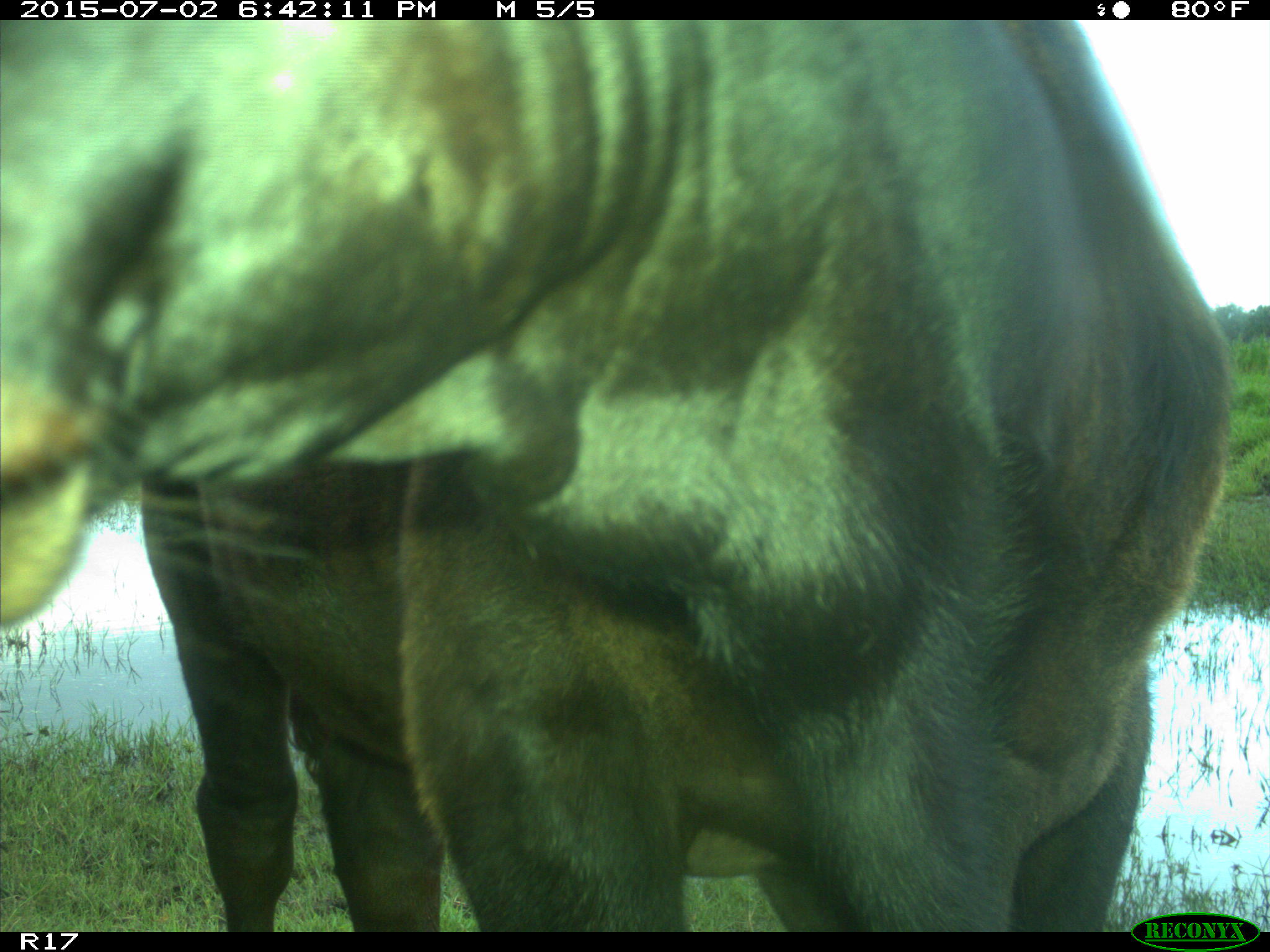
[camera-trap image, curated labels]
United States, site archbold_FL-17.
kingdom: Animalia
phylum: Chordata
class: Mammalia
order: Artiodactyla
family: Bovidae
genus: Bos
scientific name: Bos taurus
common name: domestic cow